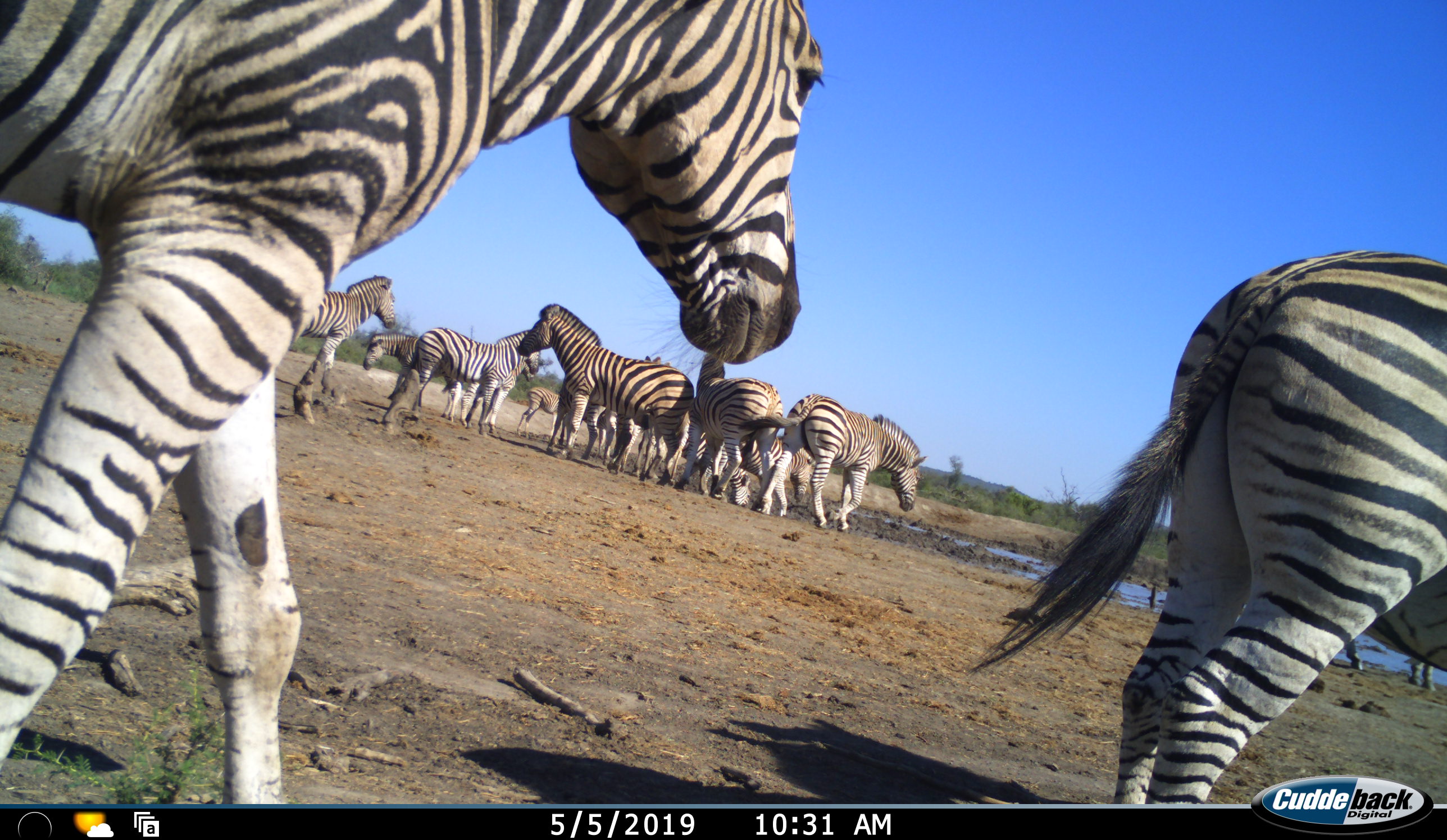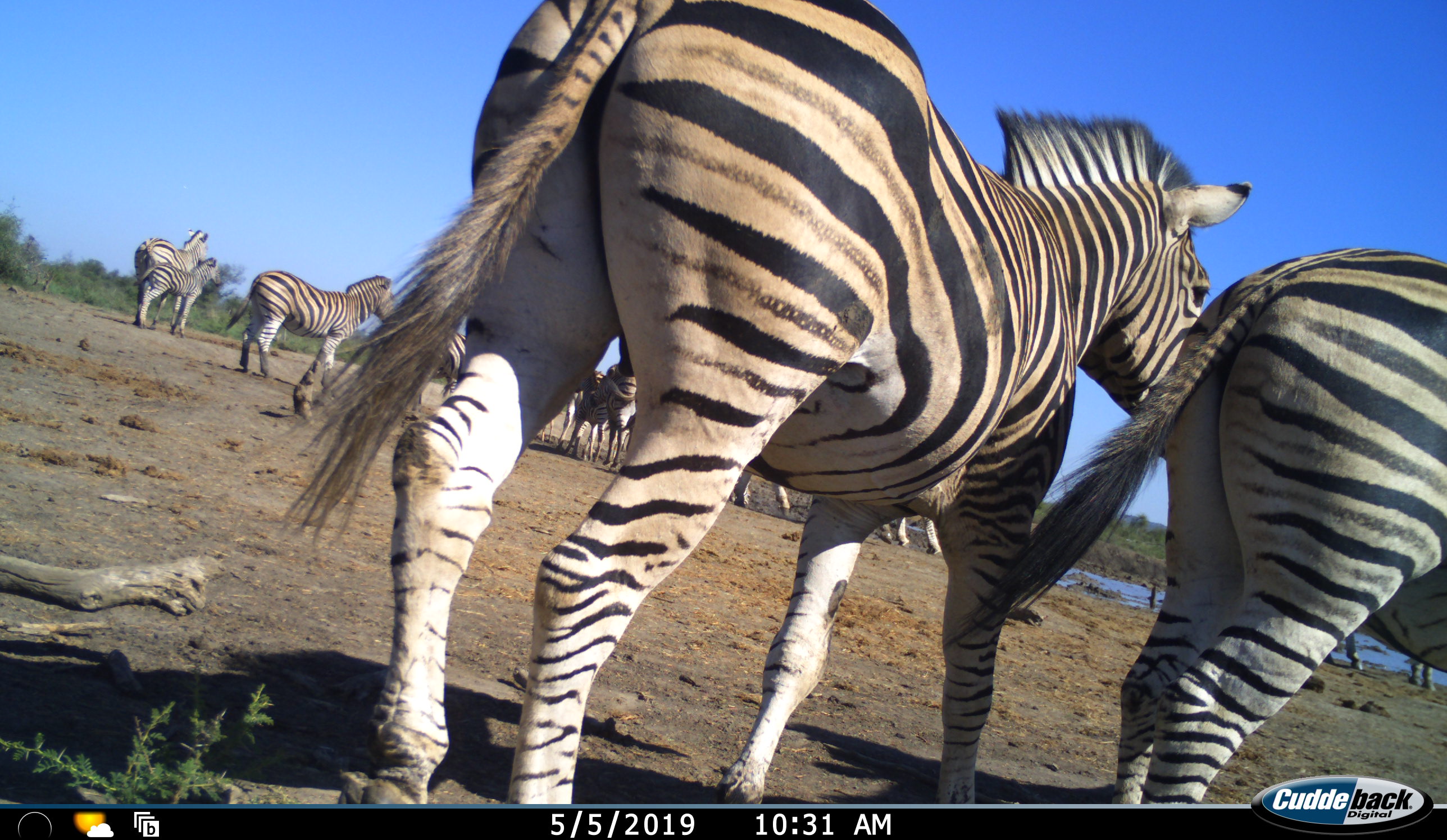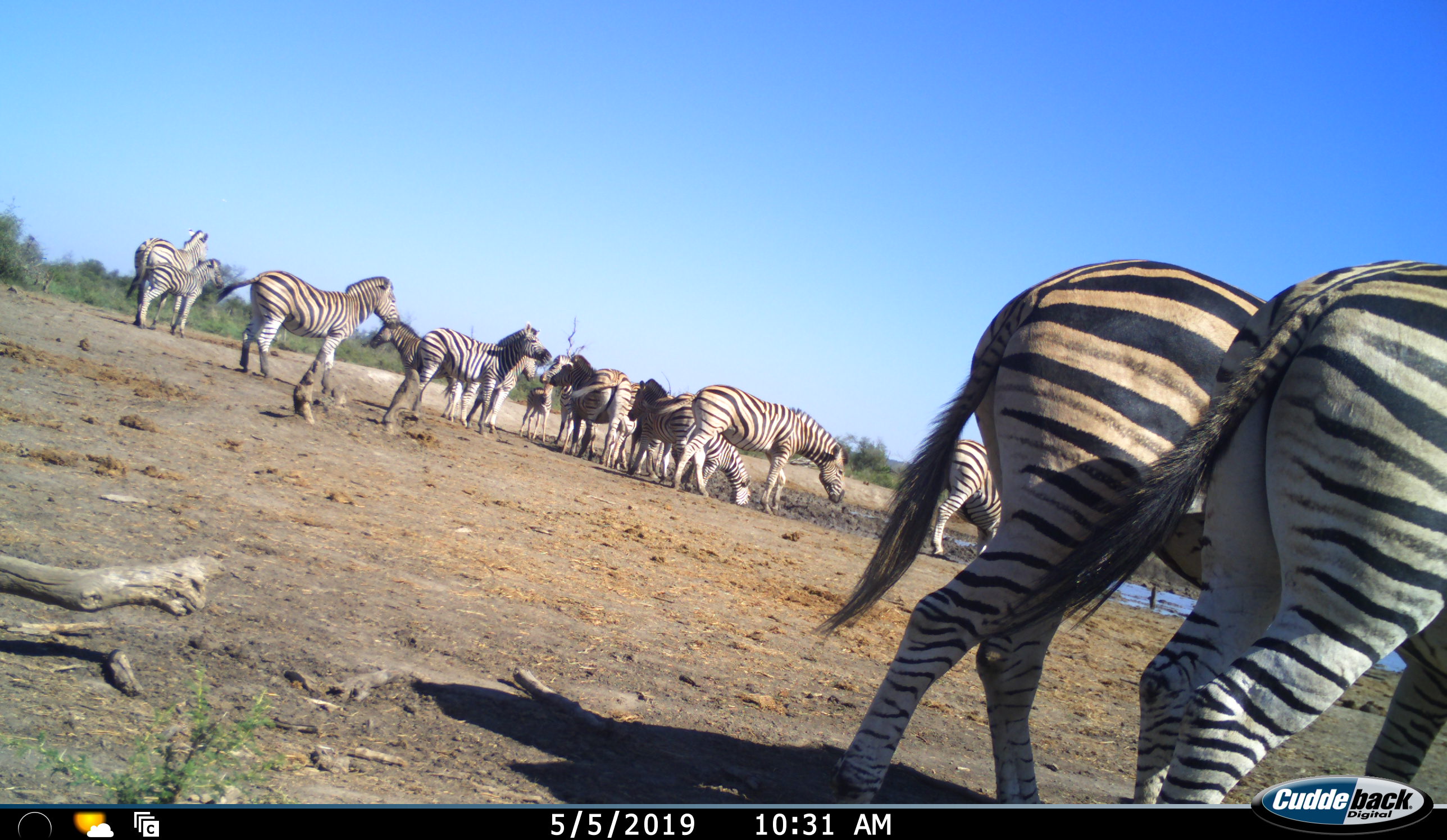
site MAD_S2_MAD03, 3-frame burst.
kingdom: Animalia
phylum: Chordata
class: Mammalia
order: Perissodactyla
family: Equidae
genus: Equus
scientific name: Equus quagga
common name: plains zebra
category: zebraplains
Zebraplains (plains zebra) (Equus quagga), count 11-50. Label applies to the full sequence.